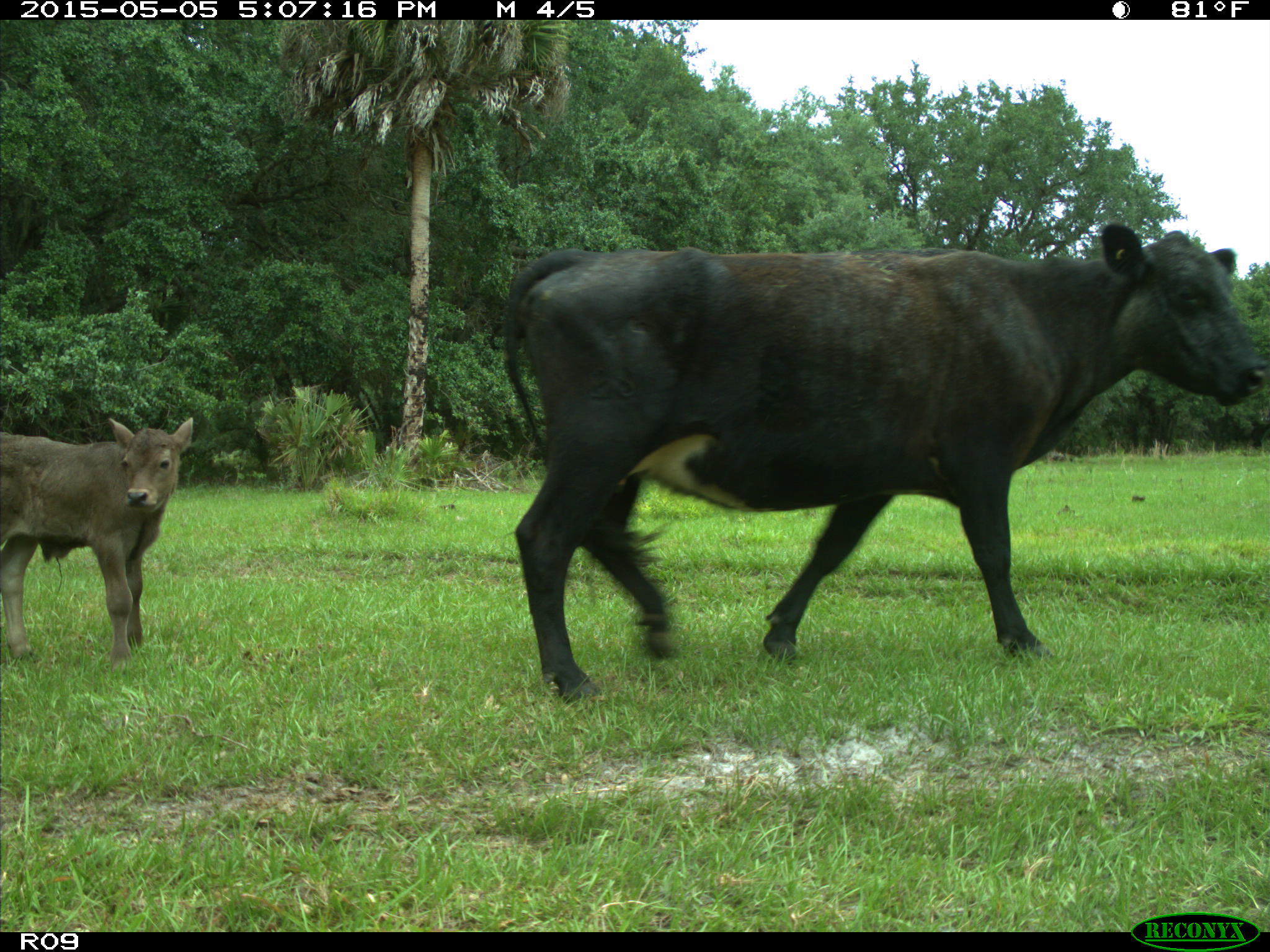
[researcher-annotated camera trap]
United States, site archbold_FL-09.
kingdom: Animalia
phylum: Chordata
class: Mammalia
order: Artiodactyla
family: Bovidae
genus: Bos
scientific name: Bos taurus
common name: domestic cow